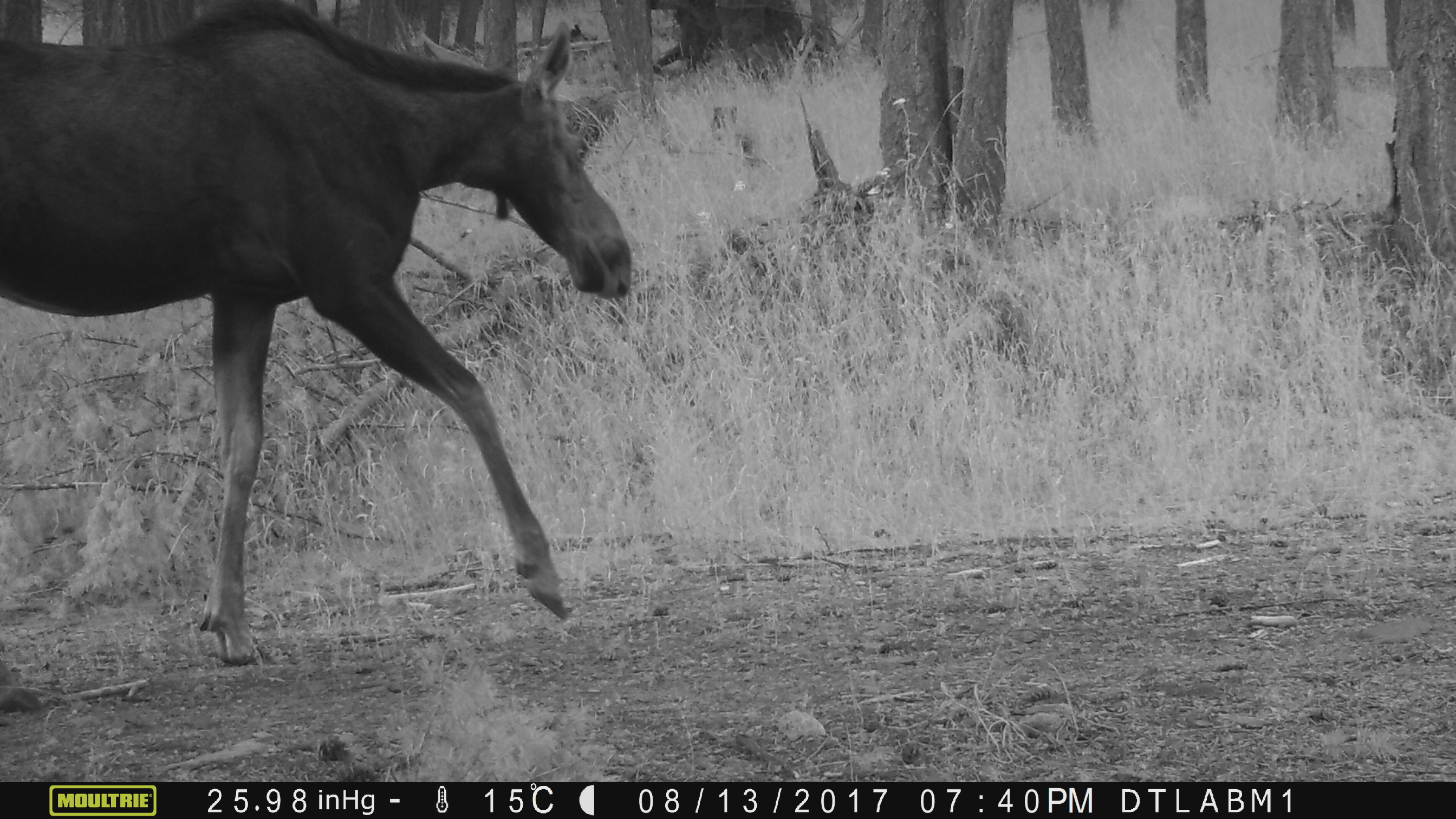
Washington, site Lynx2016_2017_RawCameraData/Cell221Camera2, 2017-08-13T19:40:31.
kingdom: Animalia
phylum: Chordata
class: Mammalia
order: Artiodactyla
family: Cervidae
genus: Alces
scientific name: Alces alces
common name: moose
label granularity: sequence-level